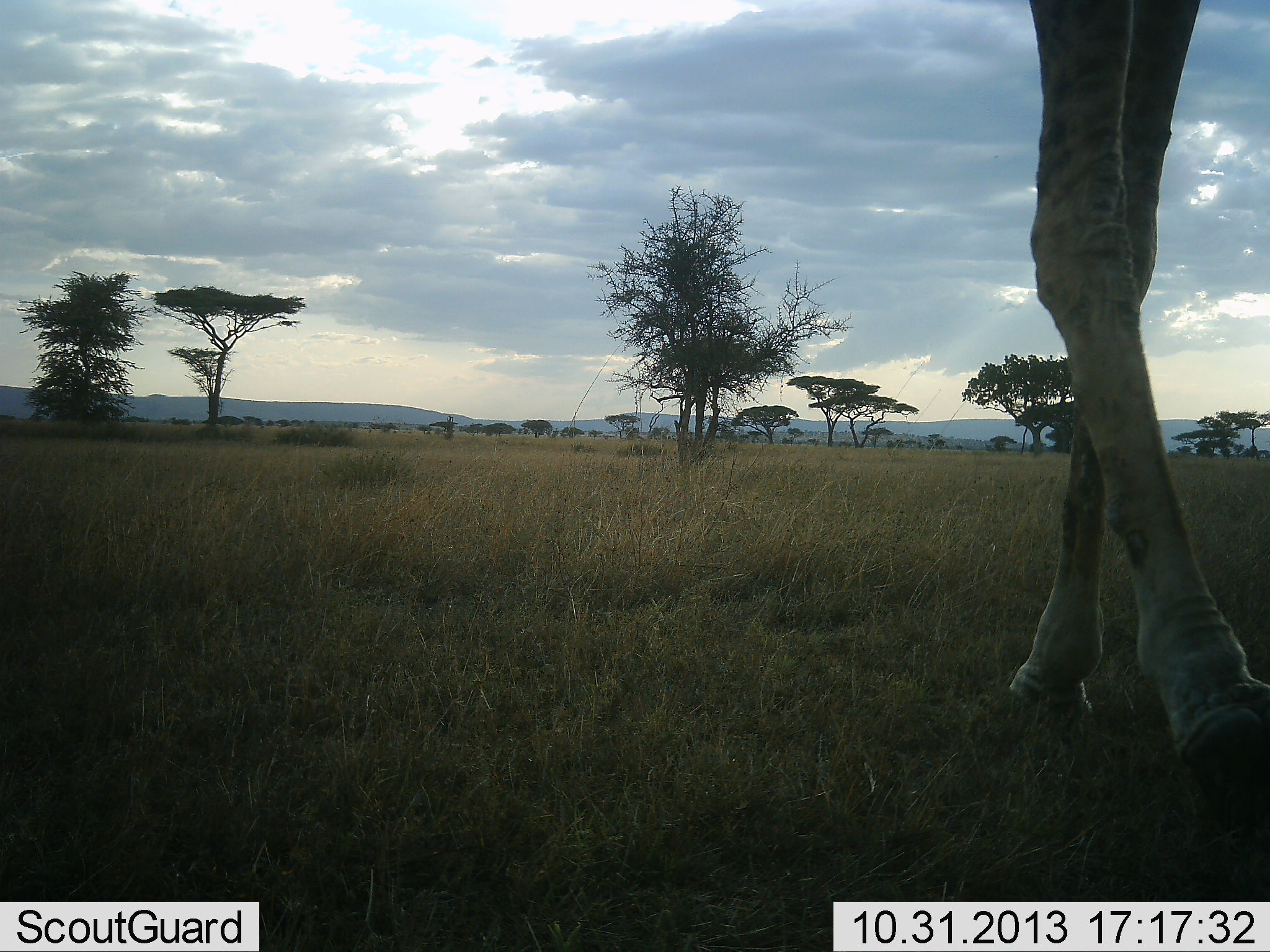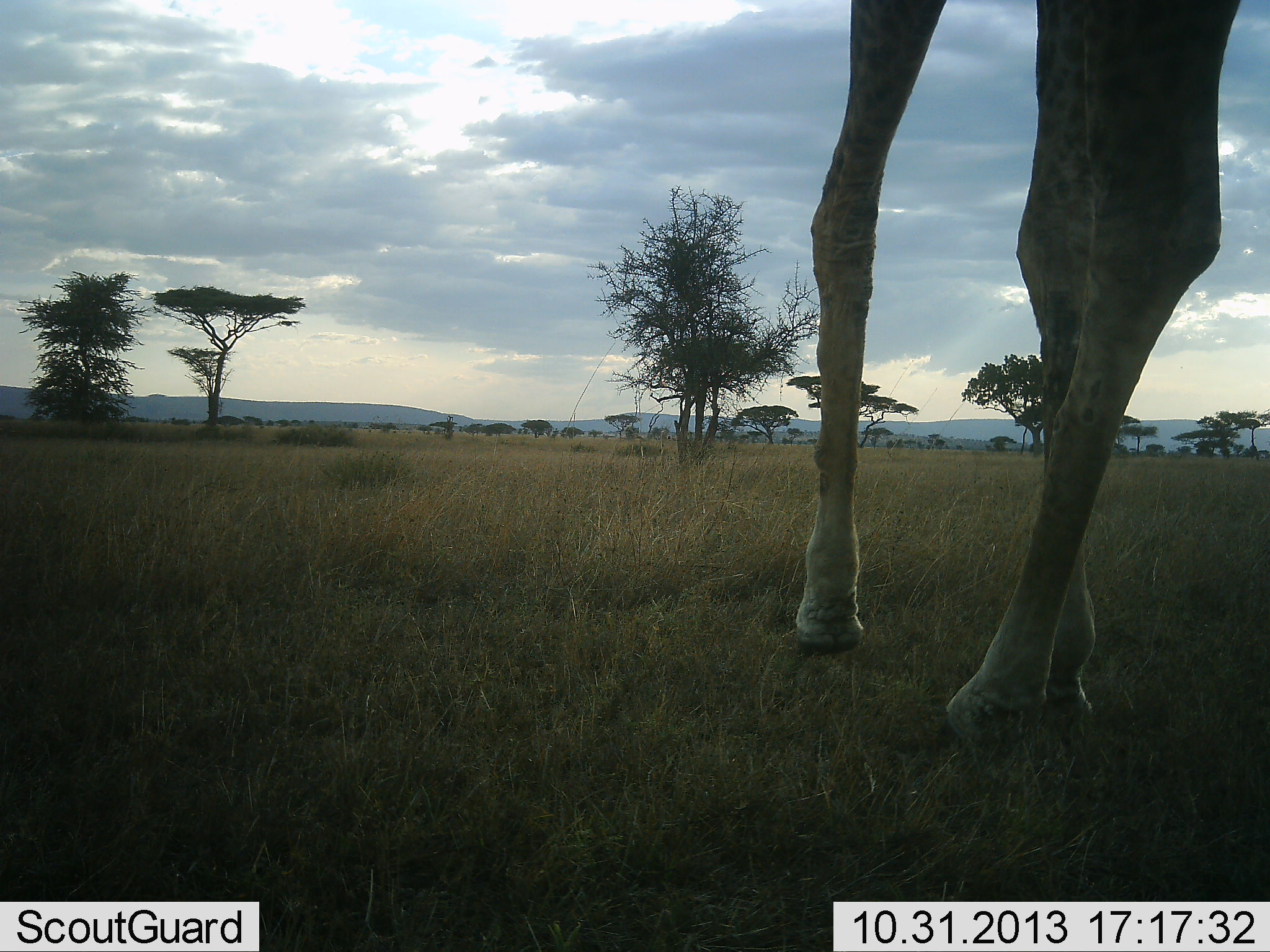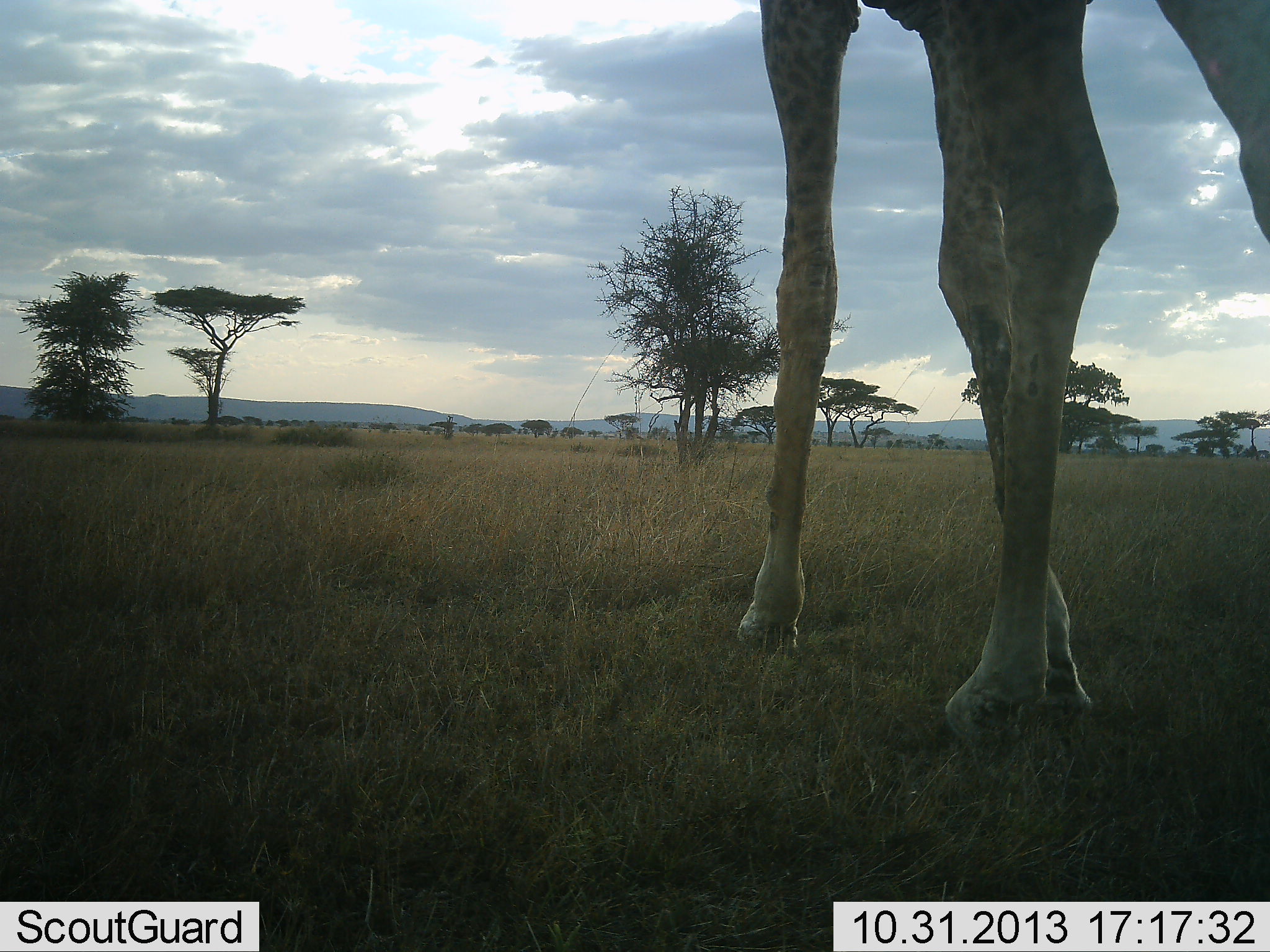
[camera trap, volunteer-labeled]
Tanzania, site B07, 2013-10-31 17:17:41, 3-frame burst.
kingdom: Animalia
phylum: Chordata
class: Mammalia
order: Artiodactyla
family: Giraffidae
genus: Giraffa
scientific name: Giraffa camelopardalis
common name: giraffe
Giraffe (Giraffa camelopardalis), count 1. Behavior (volunteer vote fractions): standing 10%, resting 0%, moving 90%, interacting 0%. Young present (vote fraction): 0%. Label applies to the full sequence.